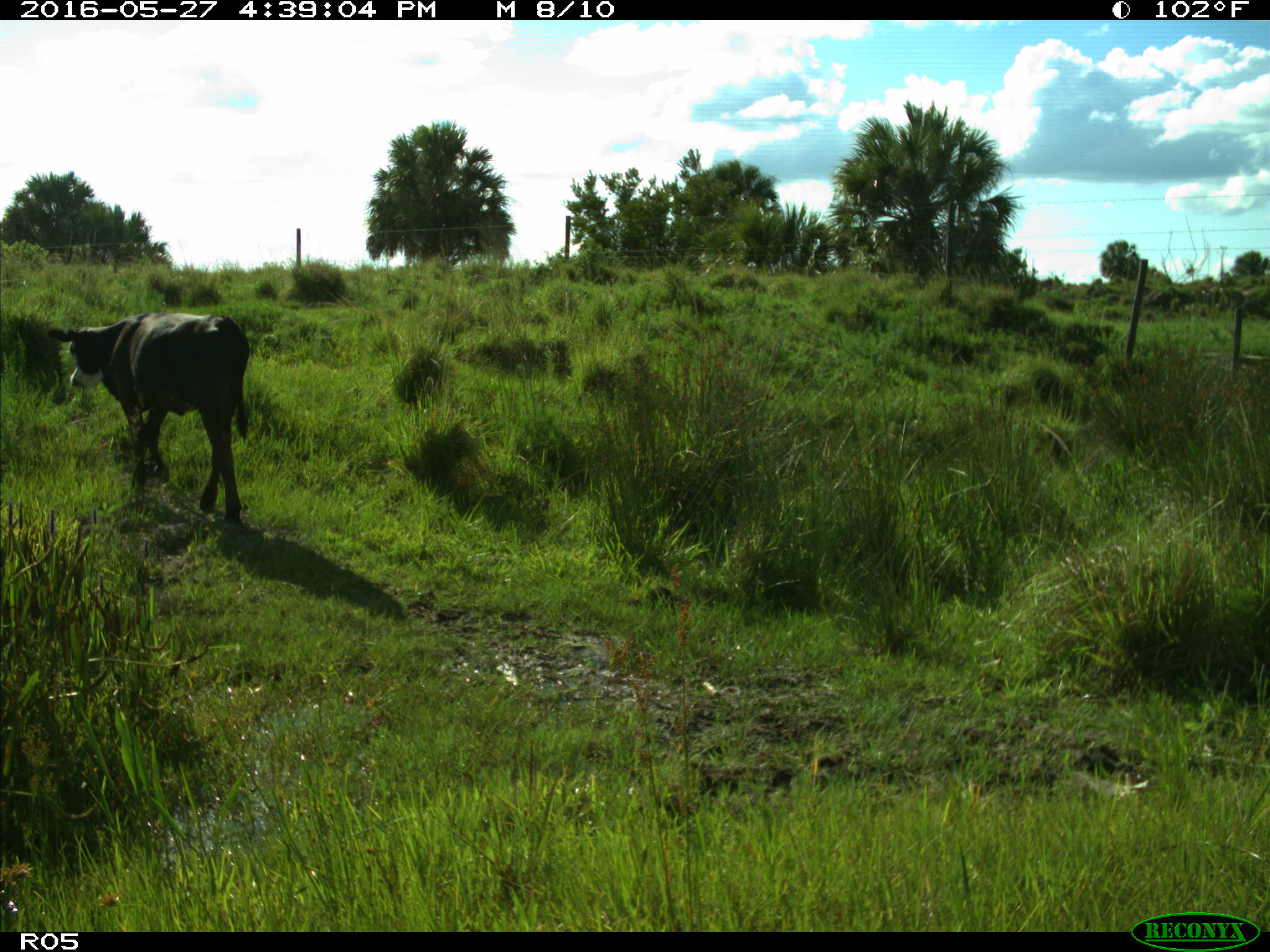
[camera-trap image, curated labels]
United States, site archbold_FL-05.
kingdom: Animalia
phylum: Chordata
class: Mammalia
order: Artiodactyla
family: Bovidae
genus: Bos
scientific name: Bos taurus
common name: domestic cow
Bos taurus (domestic cow).